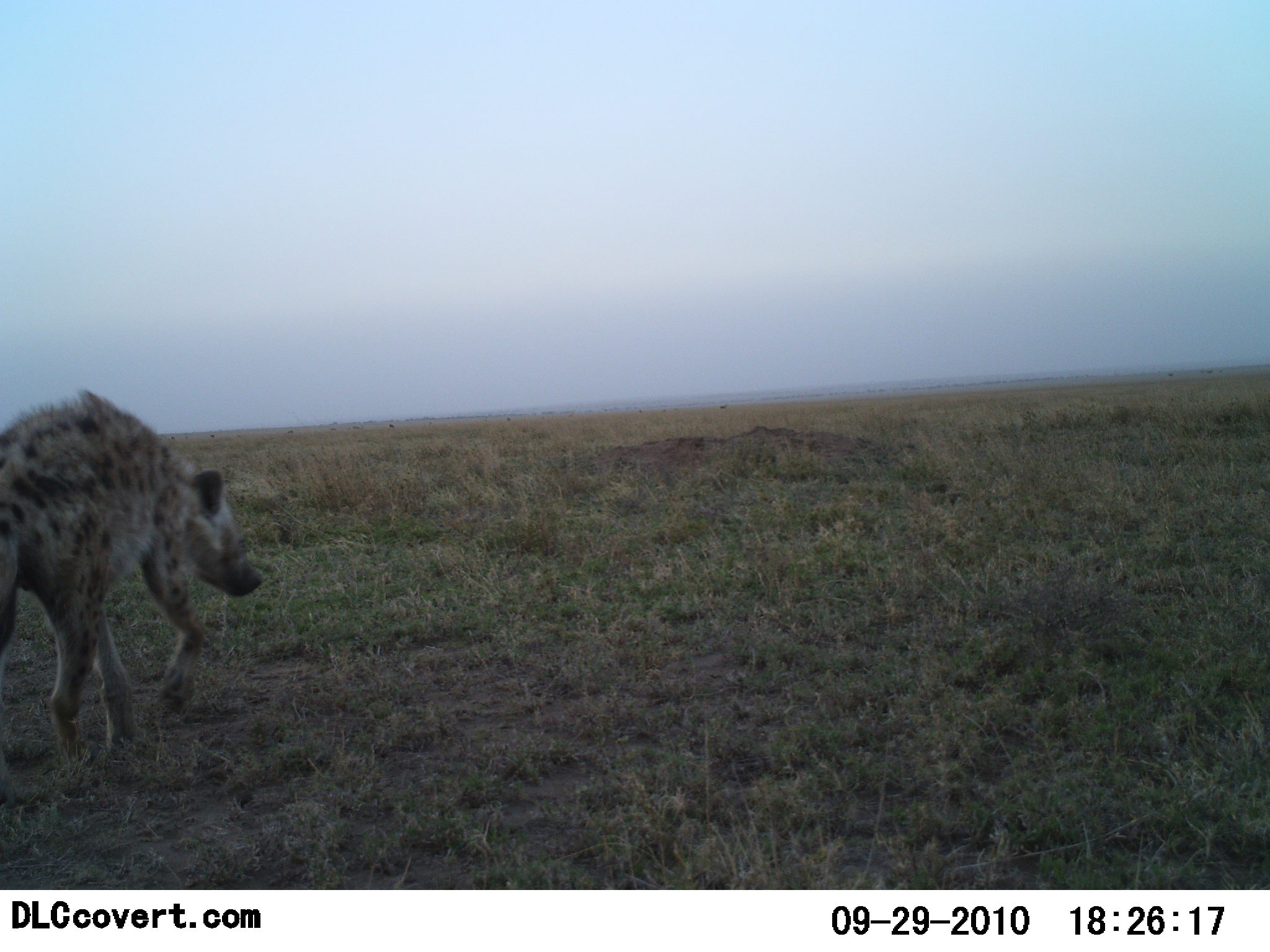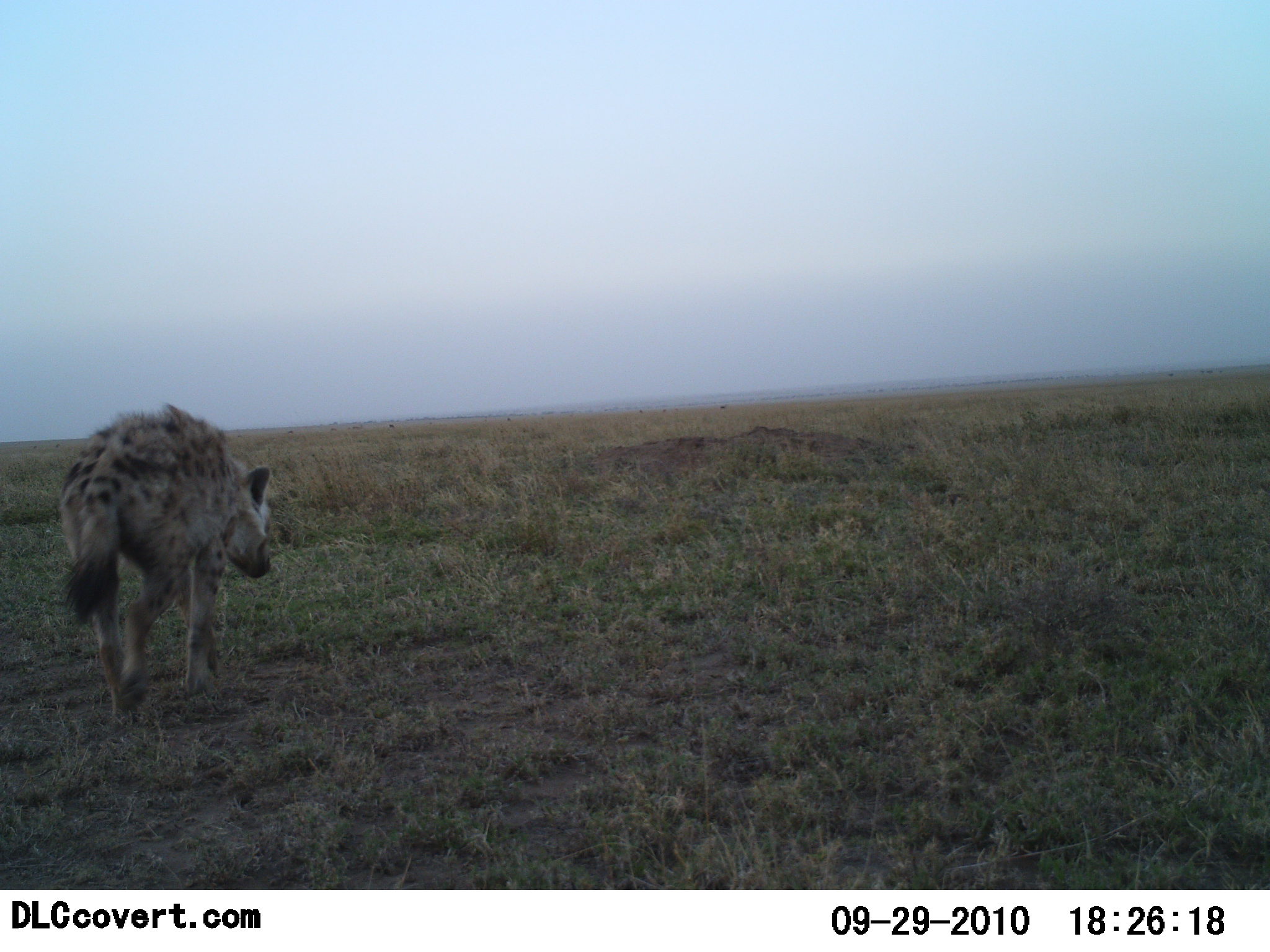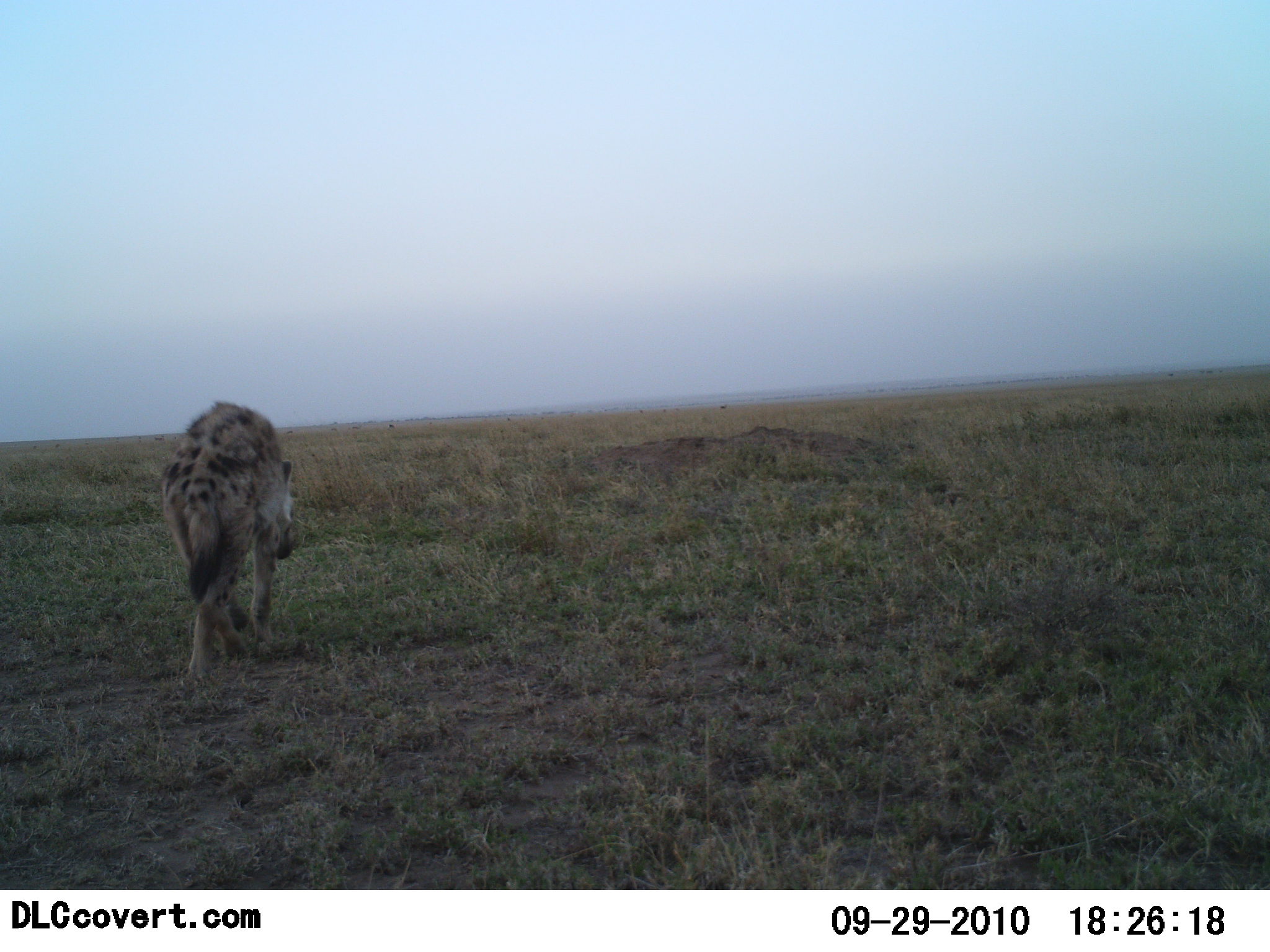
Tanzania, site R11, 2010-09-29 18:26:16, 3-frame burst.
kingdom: Animalia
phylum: Chordata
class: Mammalia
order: Carnivora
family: Hyaenidae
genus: Crocuta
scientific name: Crocuta crocuta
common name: spotted hyena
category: hyenaspotted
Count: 1.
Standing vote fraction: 0%.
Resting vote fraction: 0%.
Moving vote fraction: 100%.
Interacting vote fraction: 0%.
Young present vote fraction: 0%.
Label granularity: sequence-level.